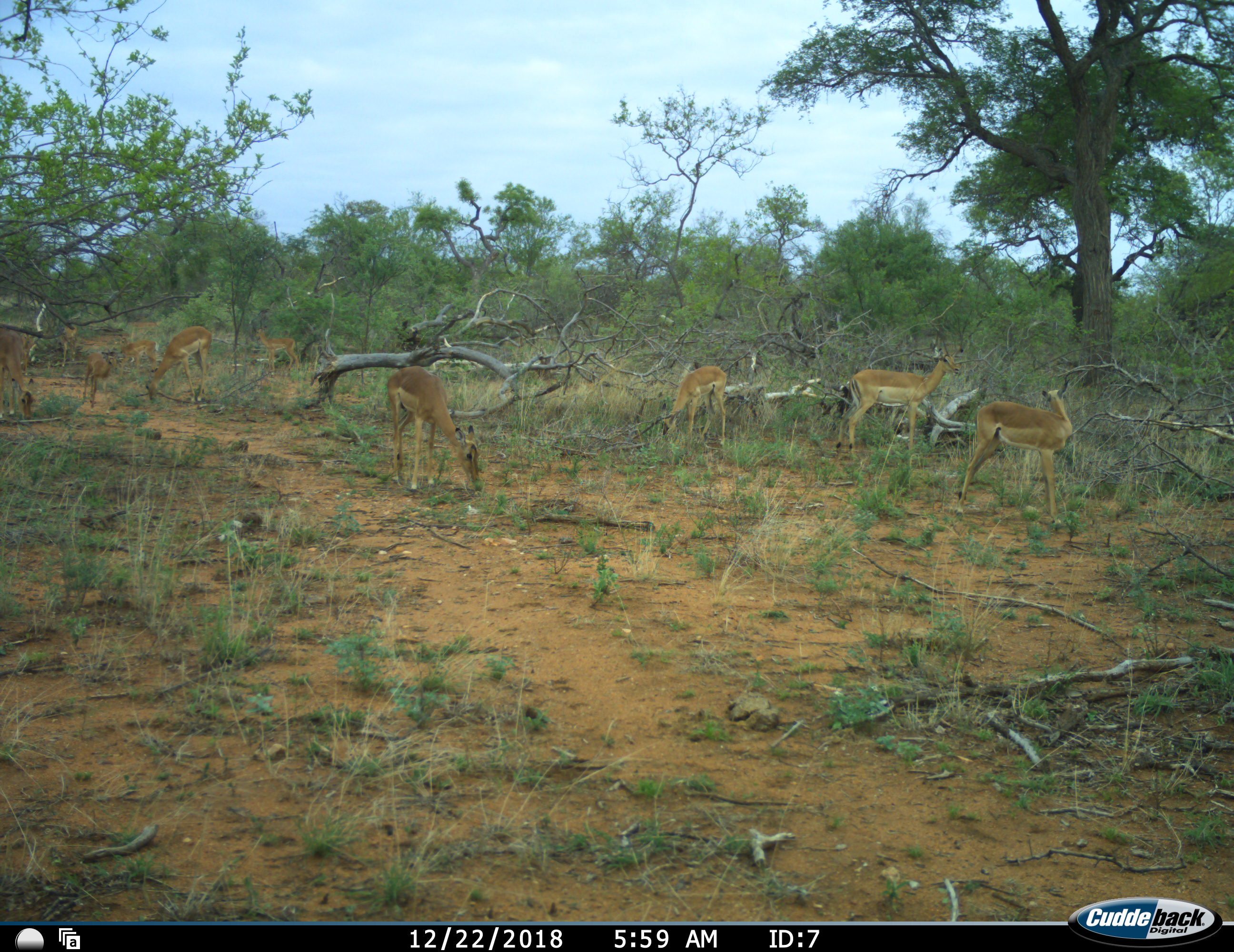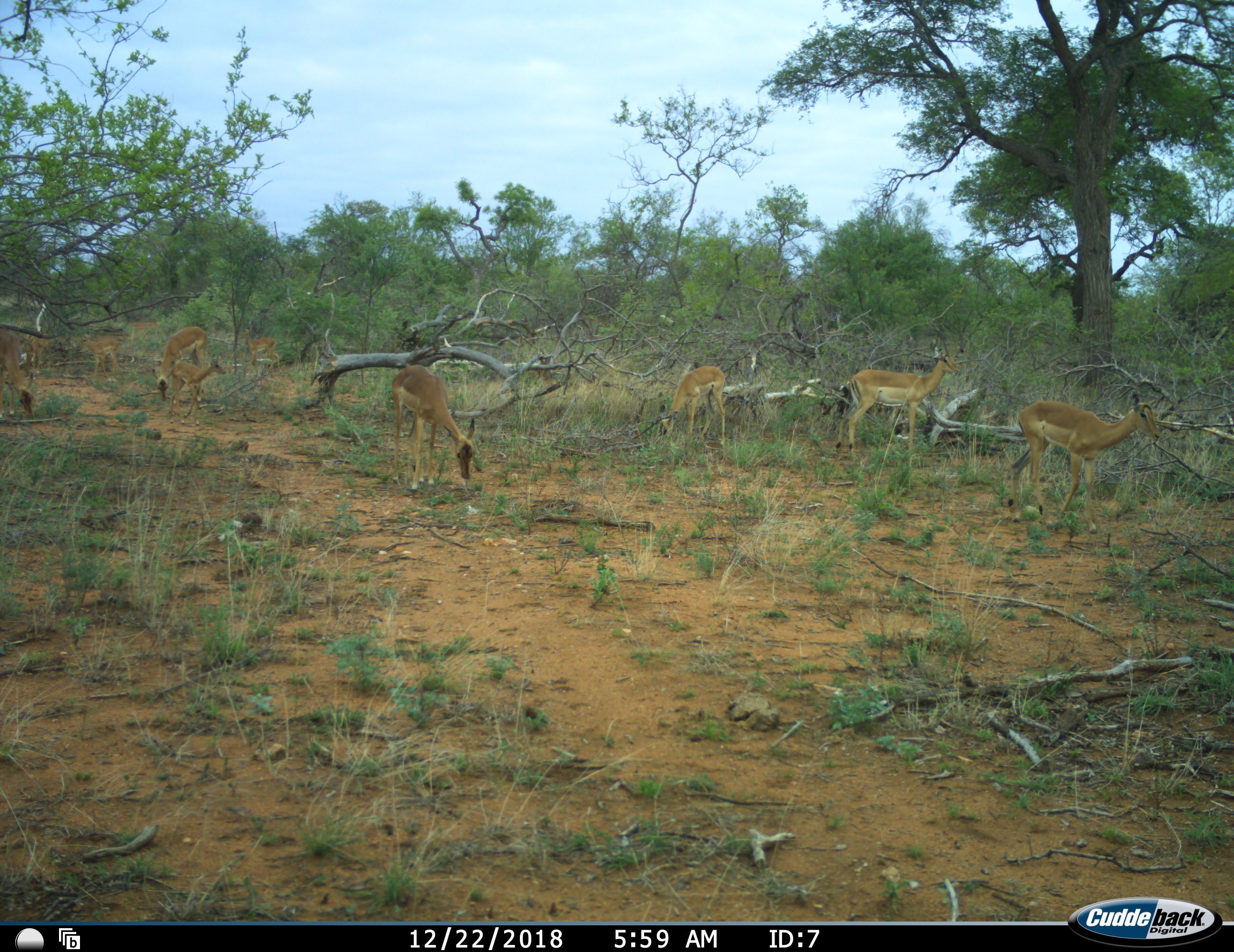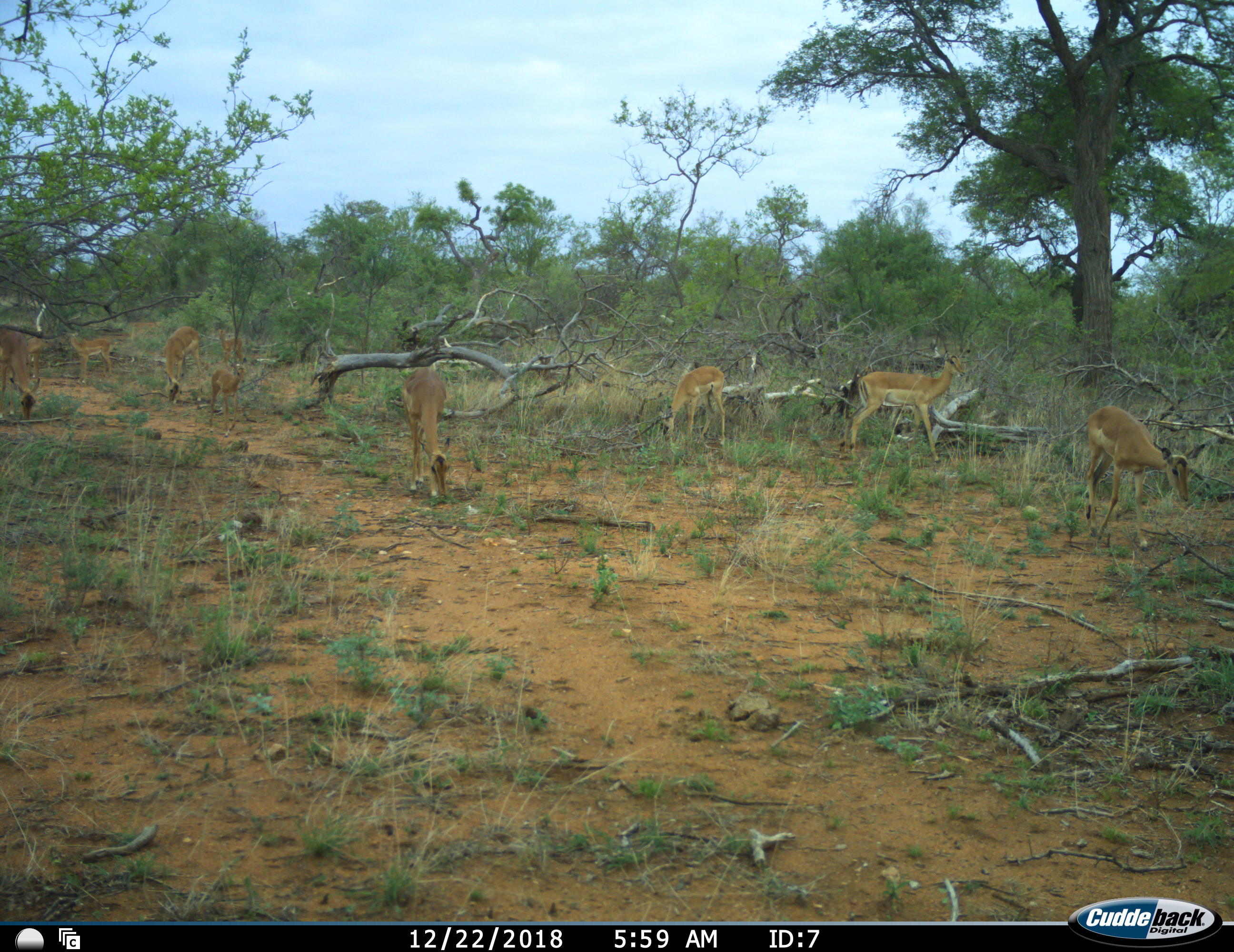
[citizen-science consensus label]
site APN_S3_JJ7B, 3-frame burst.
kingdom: Animalia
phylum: Chordata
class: Mammalia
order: Artiodactyla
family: Bovidae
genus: Aepyceros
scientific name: Aepyceros melampus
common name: impala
Impala (Aepyceros melampus), count 10. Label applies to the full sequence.